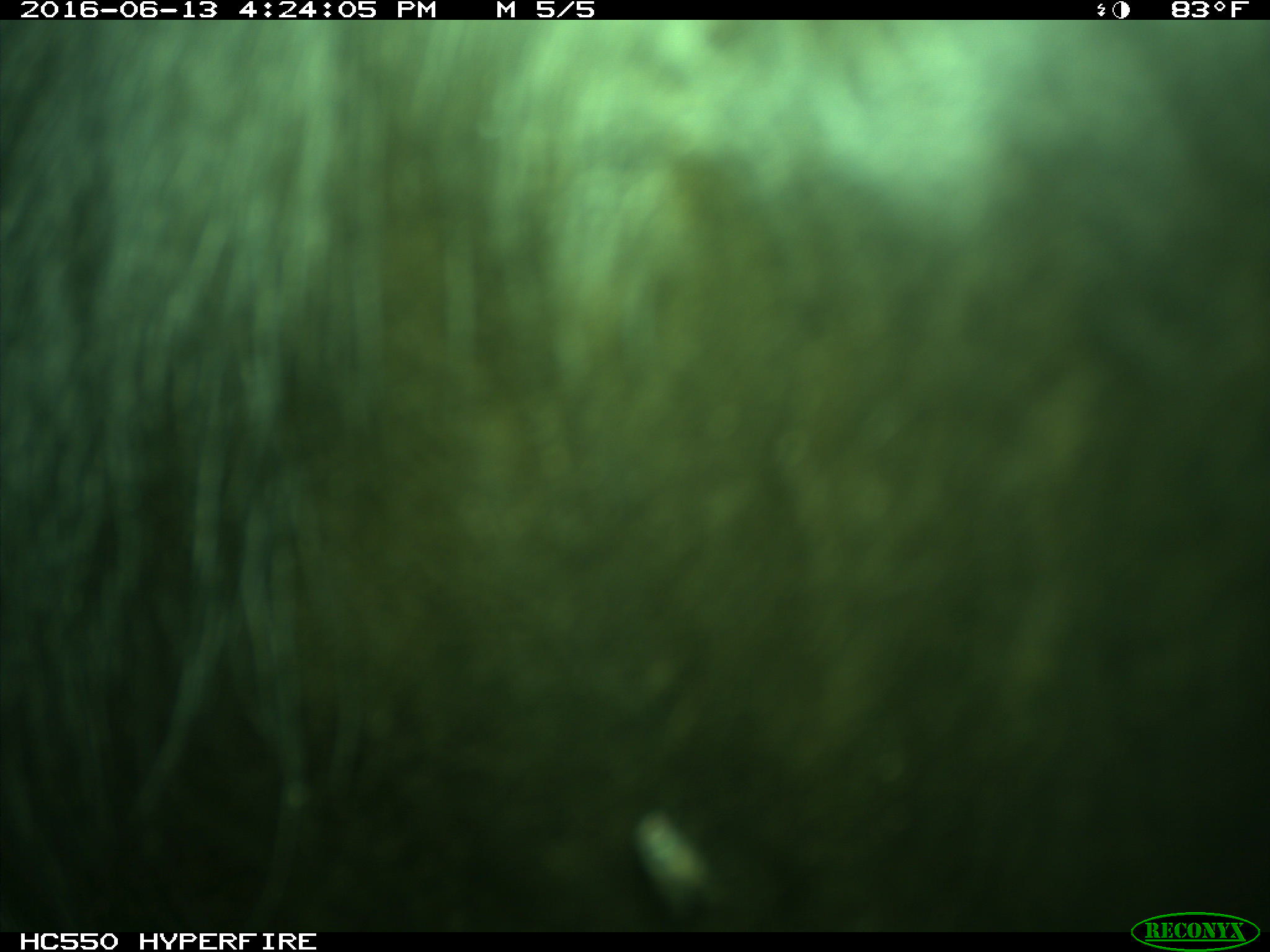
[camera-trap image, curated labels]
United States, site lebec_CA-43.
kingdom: Animalia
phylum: Chordata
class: Mammalia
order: Artiodactyla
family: Bovidae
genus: Bos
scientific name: Bos taurus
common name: domestic cow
Bos taurus (domestic cow).